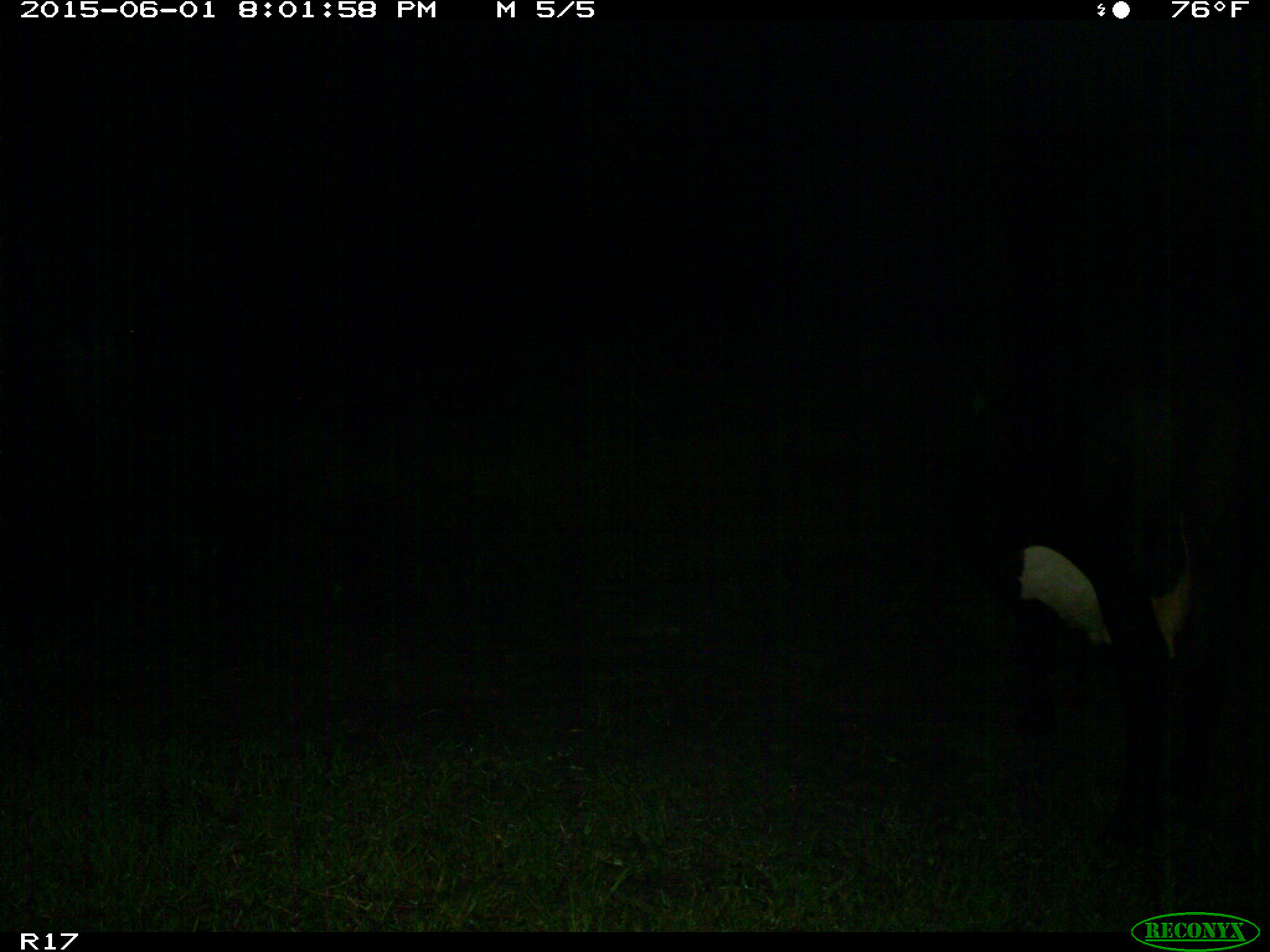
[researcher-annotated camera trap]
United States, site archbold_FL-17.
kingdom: Animalia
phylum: Chordata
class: Mammalia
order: Artiodactyla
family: Bovidae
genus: Bos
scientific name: Bos taurus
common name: domestic cow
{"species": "Bos taurus (domestic cow)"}